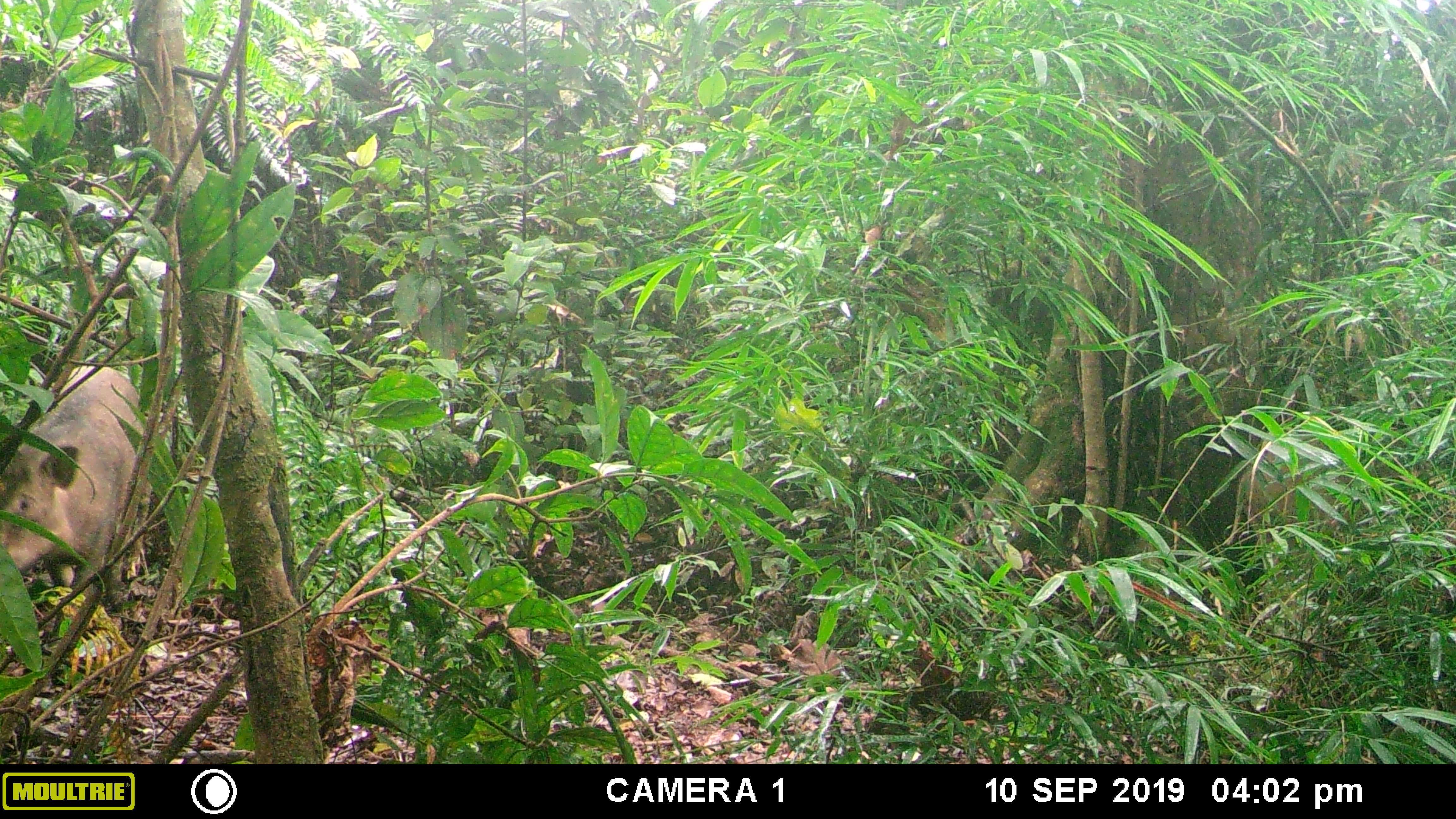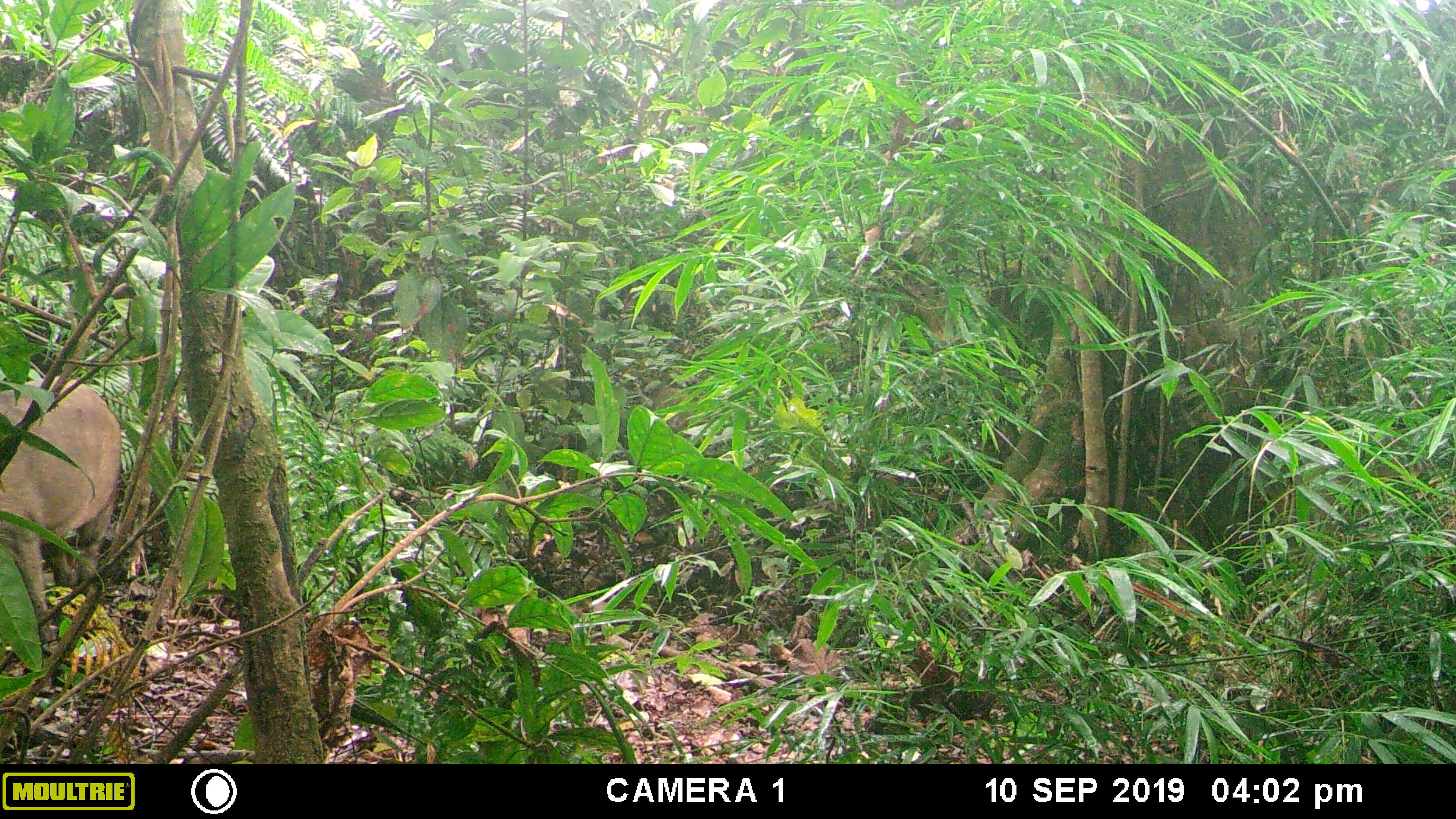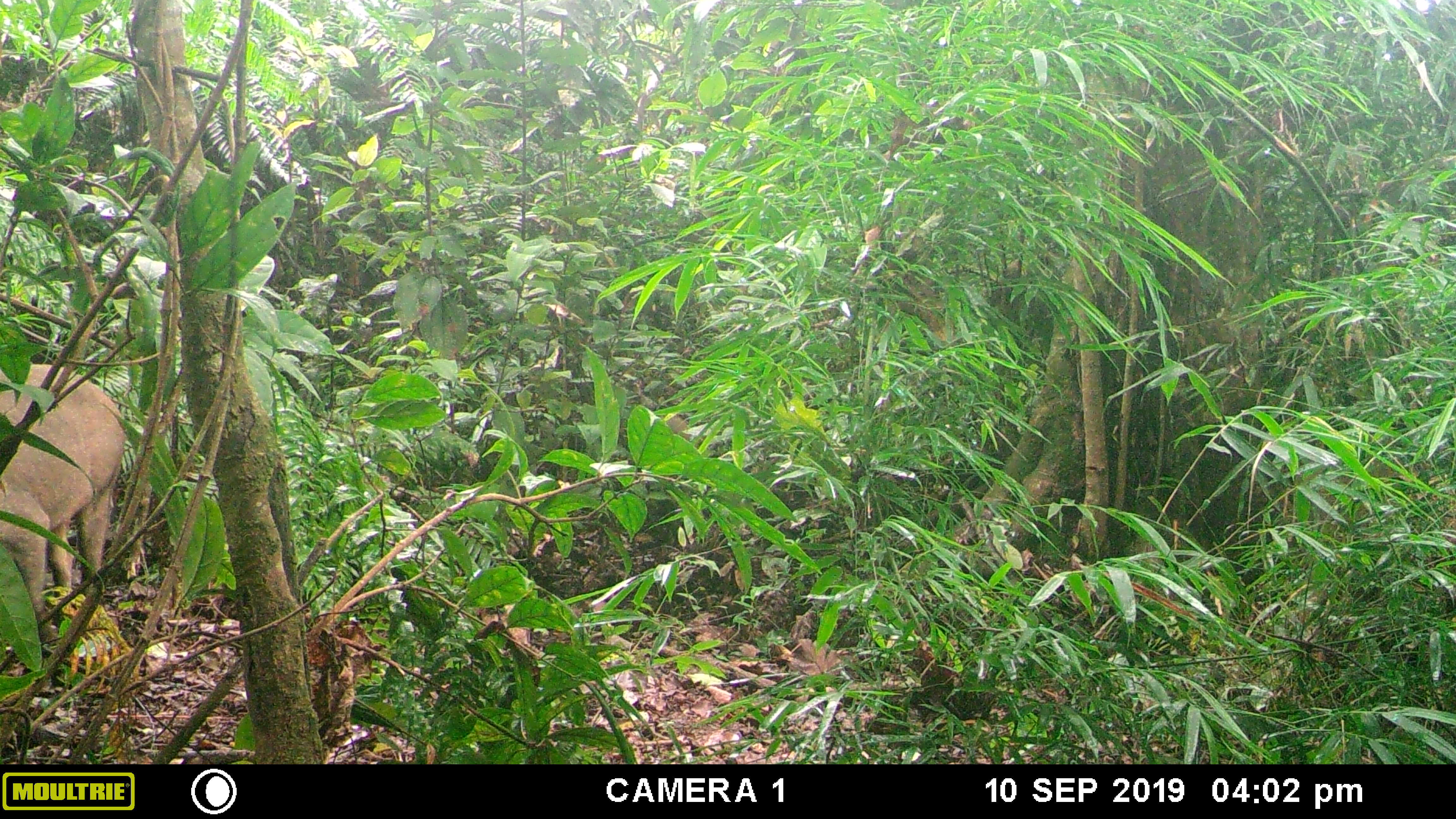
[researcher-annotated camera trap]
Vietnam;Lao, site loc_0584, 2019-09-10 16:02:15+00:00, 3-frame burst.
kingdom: Animalia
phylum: Chordata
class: Mammalia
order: Artiodactyla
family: Suidae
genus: Sus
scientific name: Sus scrofa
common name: eurasian wild pig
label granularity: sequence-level